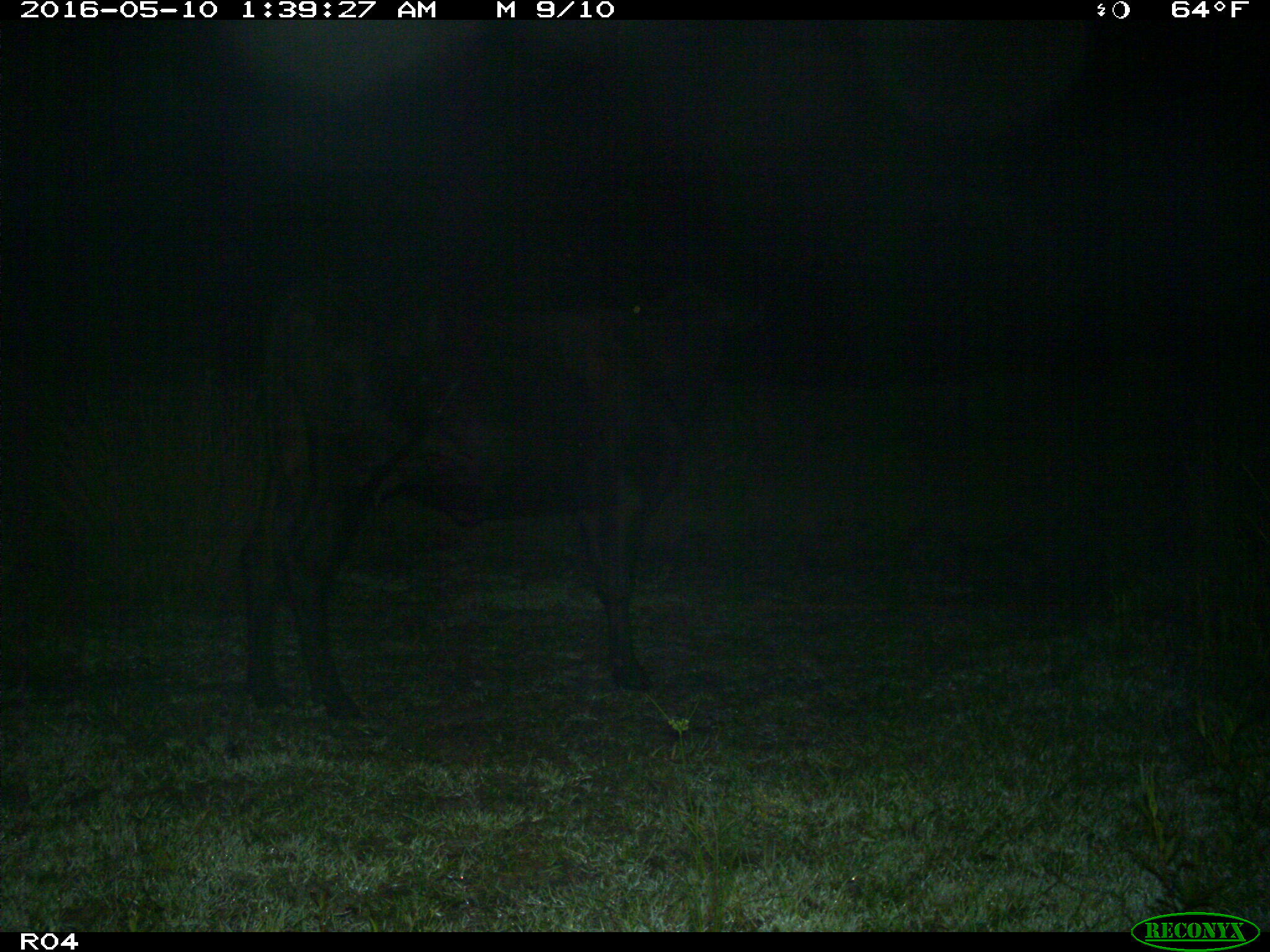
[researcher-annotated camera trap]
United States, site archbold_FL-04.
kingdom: Animalia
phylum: Chordata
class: Mammalia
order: Artiodactyla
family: Bovidae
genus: Bos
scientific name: Bos taurus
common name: domestic cow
Bos taurus (domestic cow).